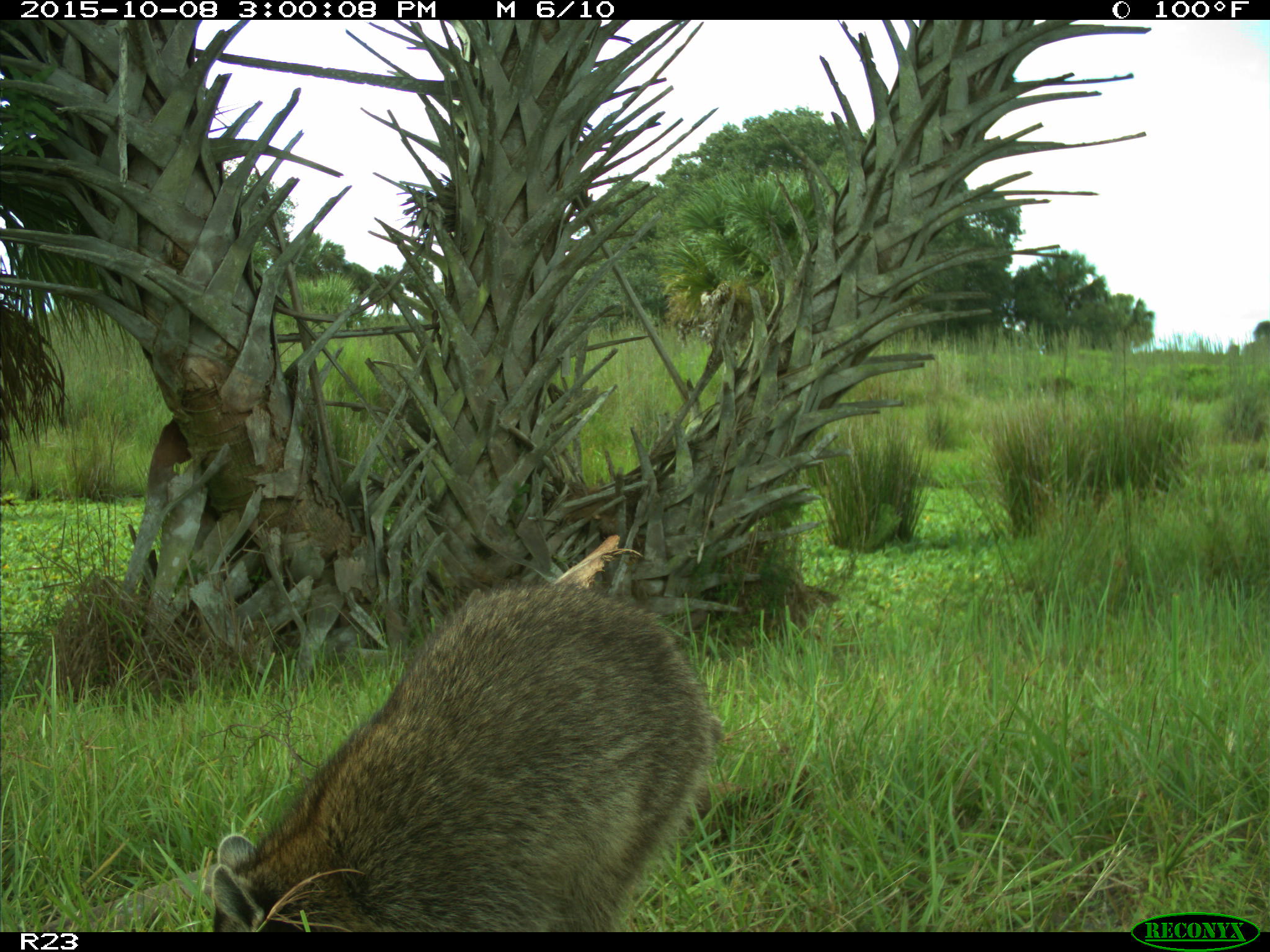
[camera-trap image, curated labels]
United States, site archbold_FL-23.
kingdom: Animalia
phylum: Chordata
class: Mammalia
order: Carnivora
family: Procyonidae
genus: Procyon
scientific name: Procyon lotor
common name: common raccoon